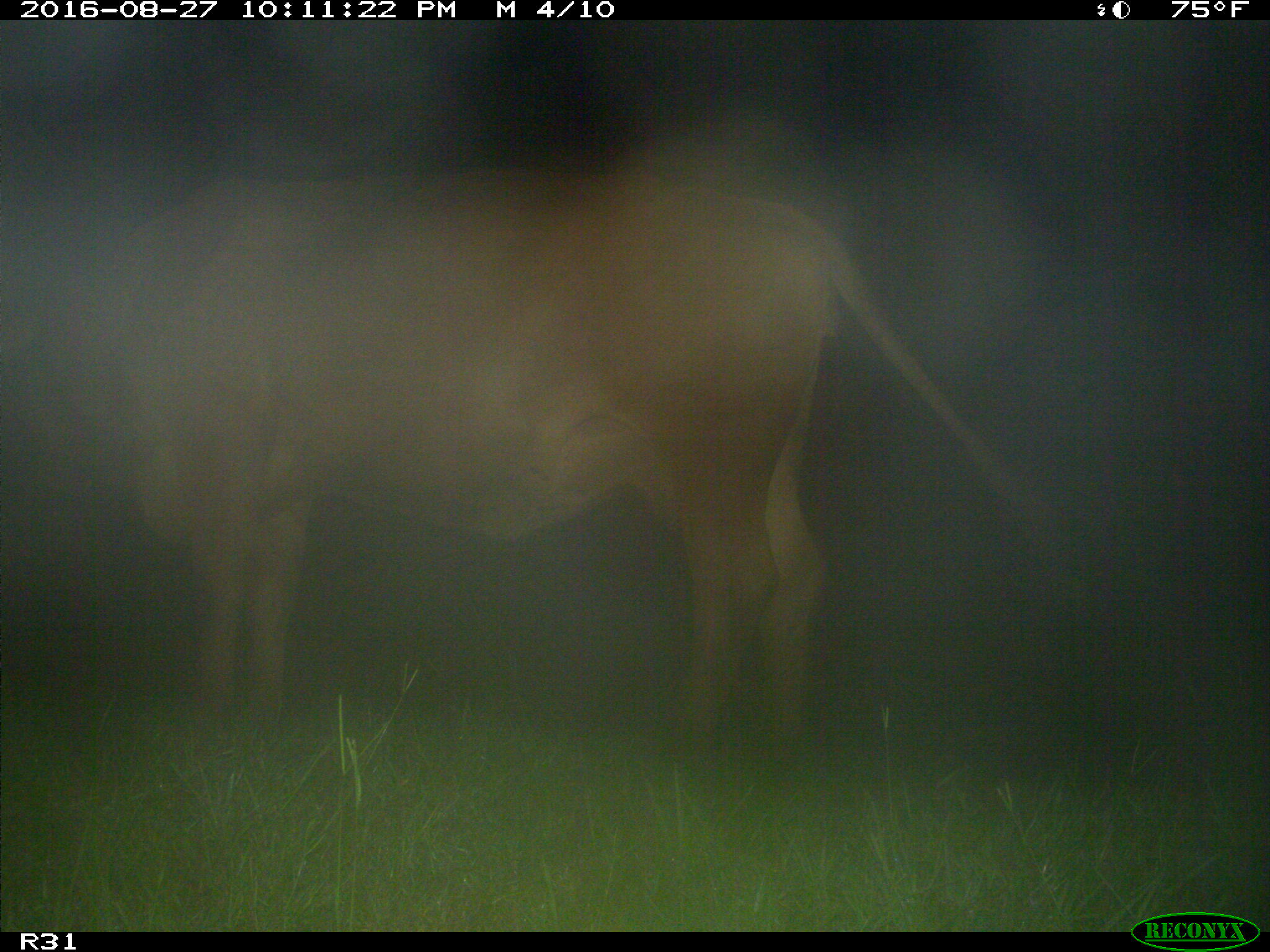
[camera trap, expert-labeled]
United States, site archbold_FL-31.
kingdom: Animalia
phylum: Chordata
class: Mammalia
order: Artiodactyla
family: Bovidae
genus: Bos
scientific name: Bos taurus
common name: domestic cow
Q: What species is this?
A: Bos taurus (domestic cow).